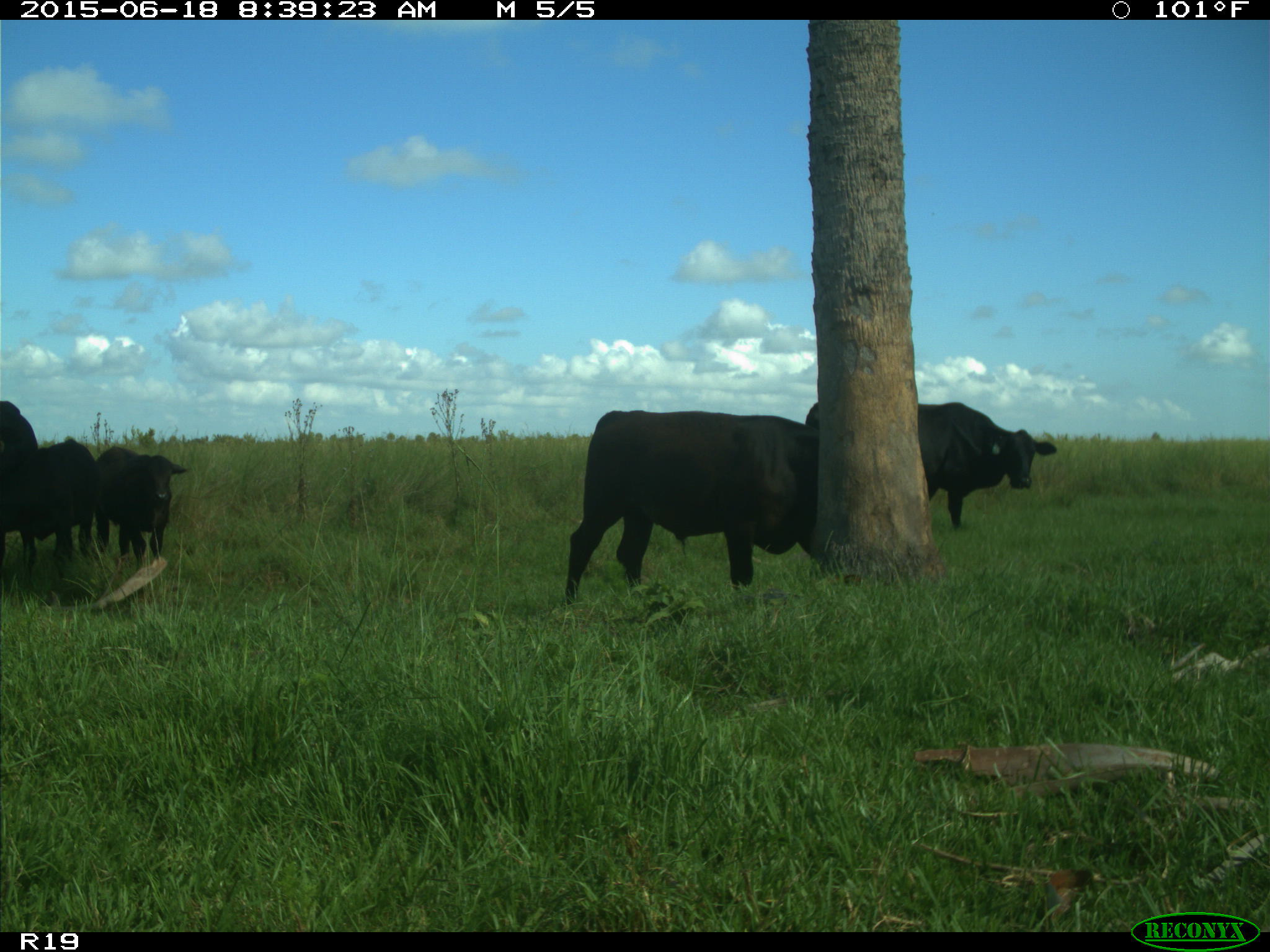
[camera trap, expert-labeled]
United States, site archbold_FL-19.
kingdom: Animalia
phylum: Chordata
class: Mammalia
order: Artiodactyla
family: Bovidae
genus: Bos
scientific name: Bos taurus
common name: domestic cow